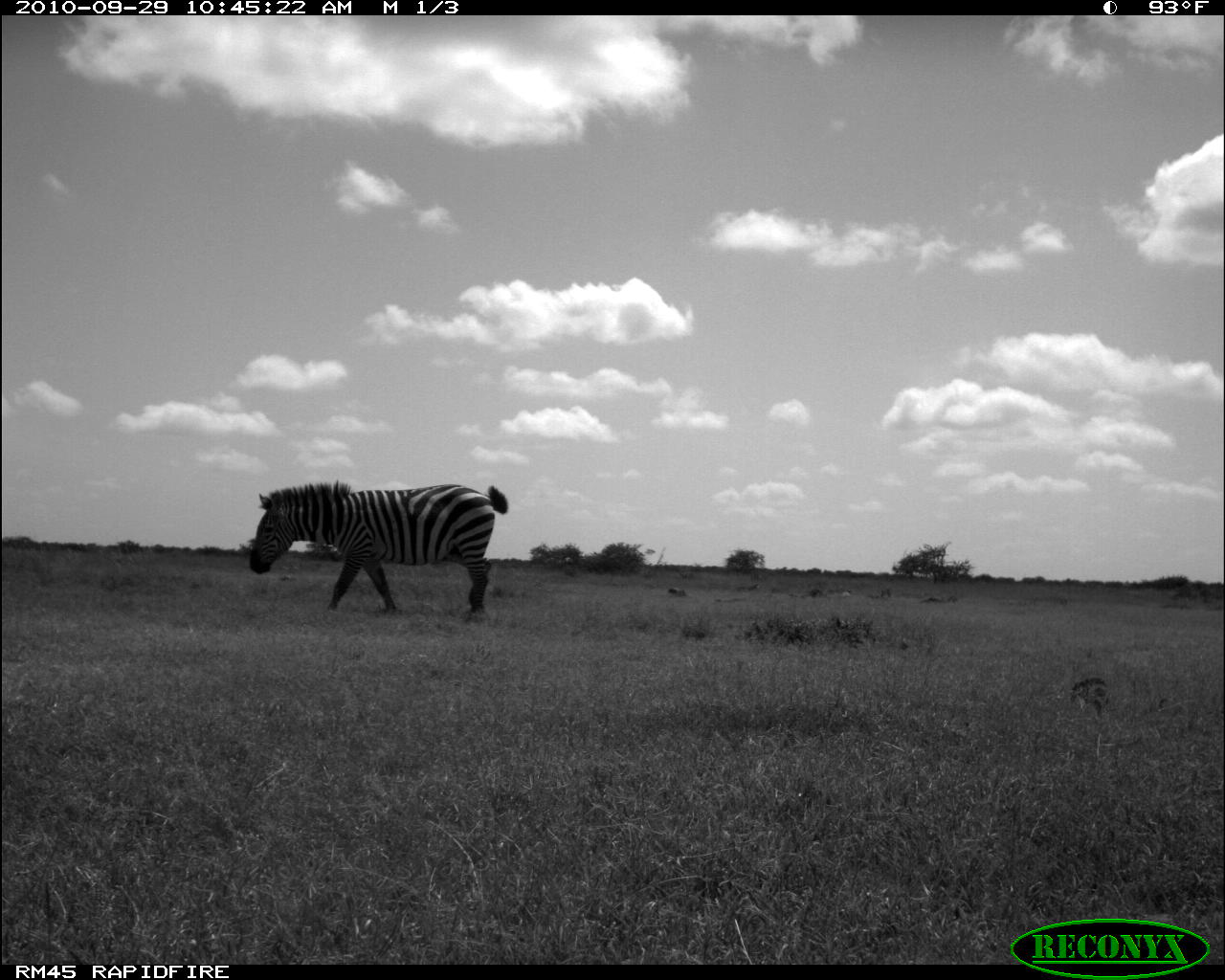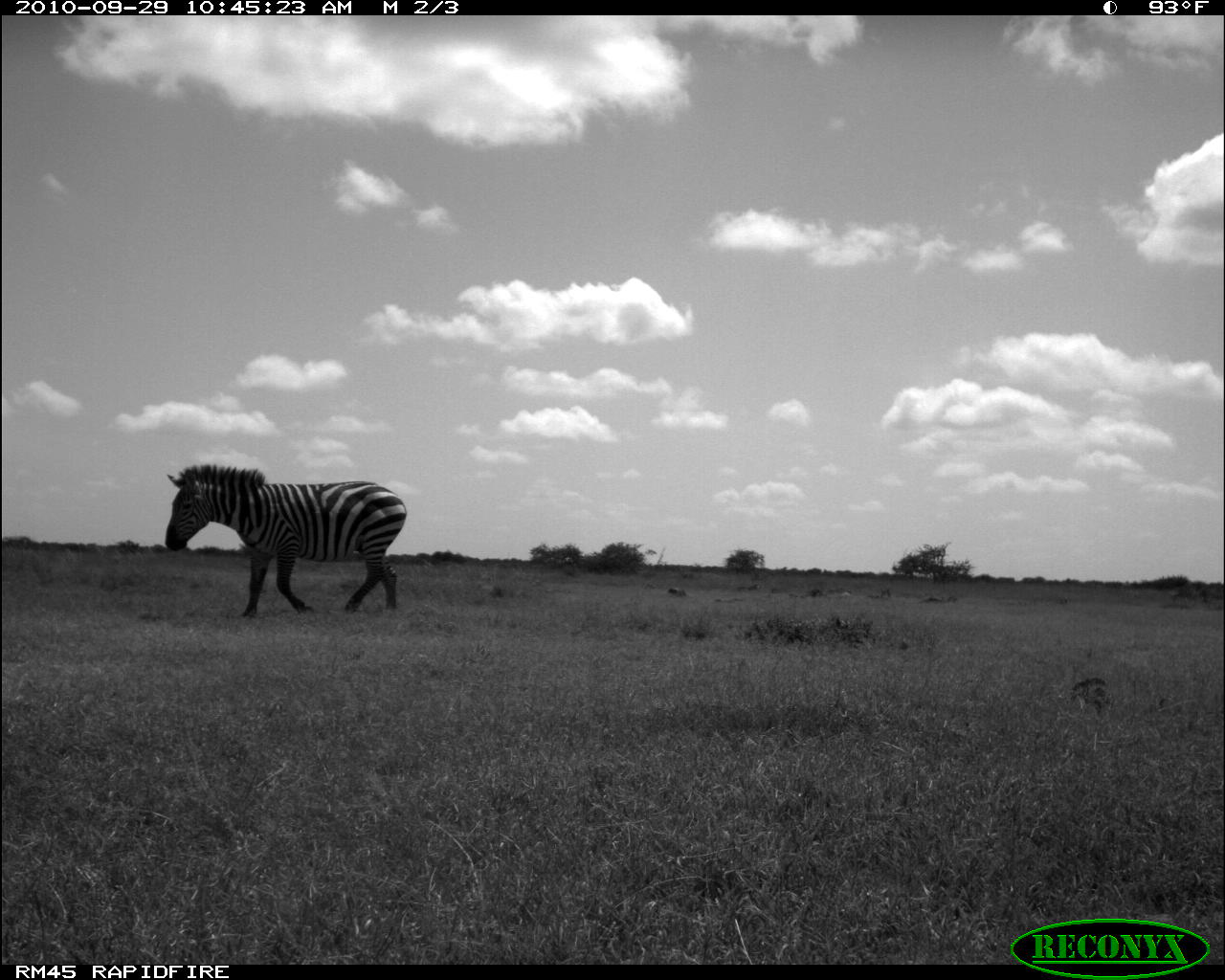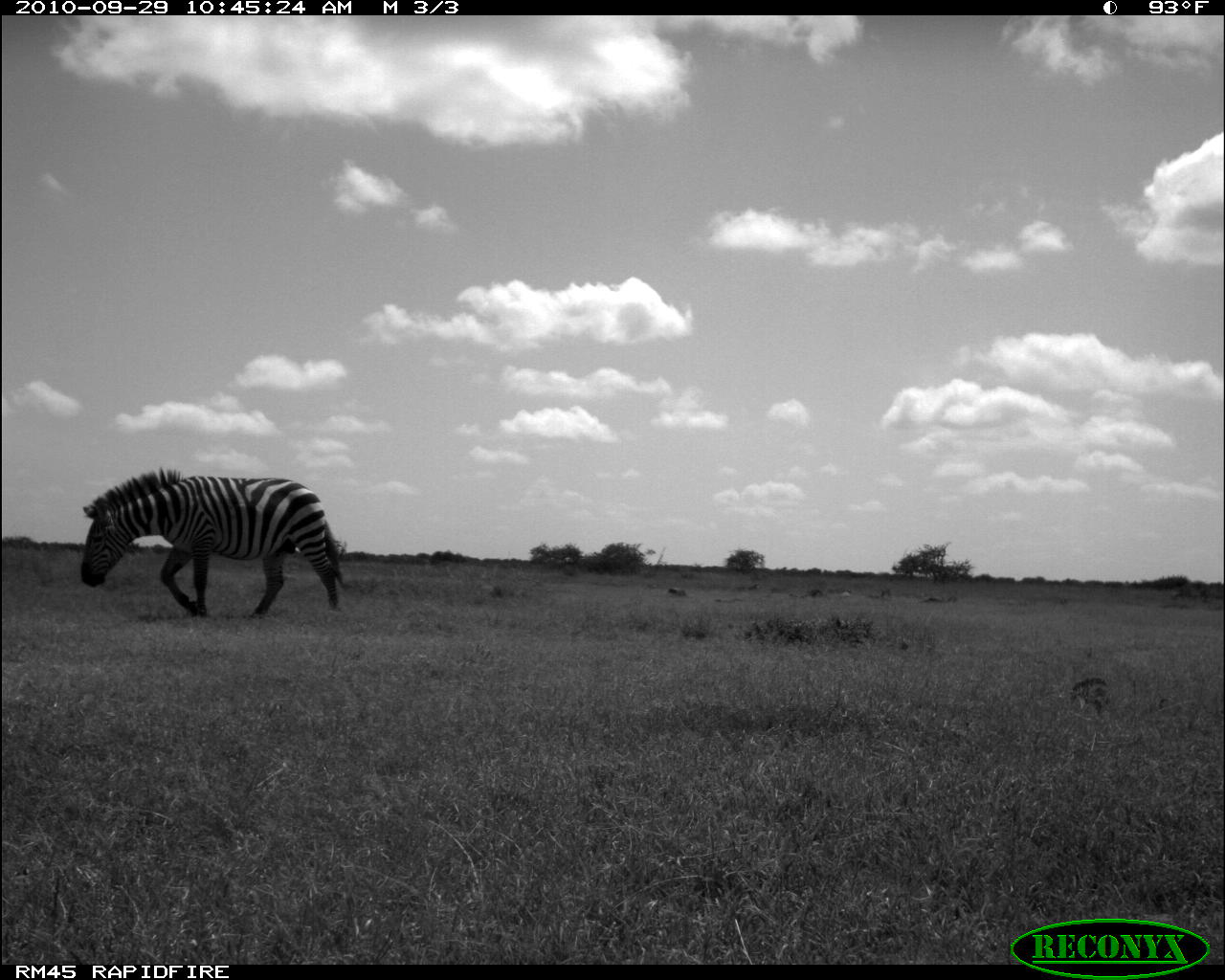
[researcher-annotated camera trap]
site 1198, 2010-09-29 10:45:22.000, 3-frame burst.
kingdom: Animalia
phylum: Chordata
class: Mammalia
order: Perissodactyla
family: Equidae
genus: Equus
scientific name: Equus quagga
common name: plains zebra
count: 1